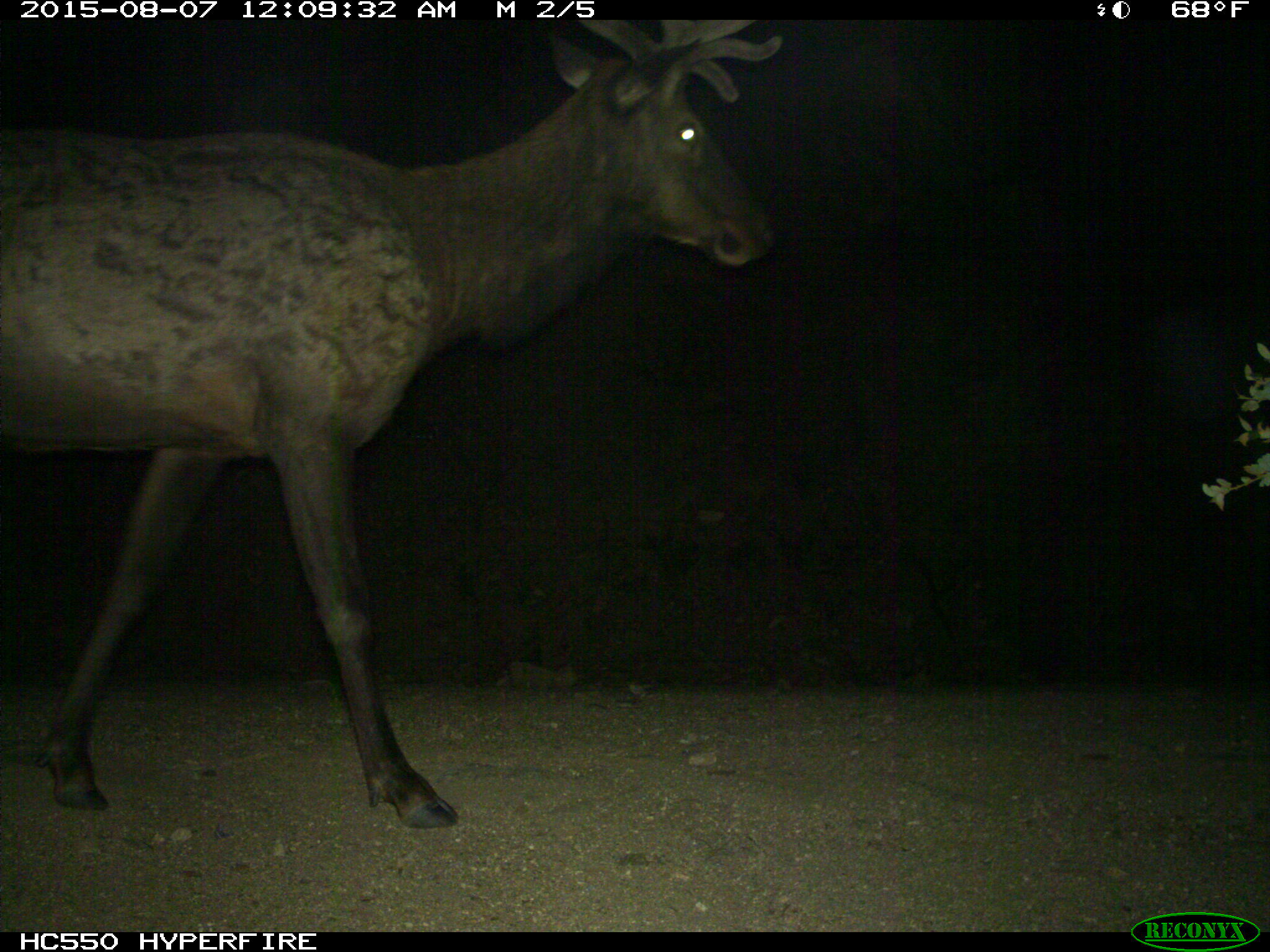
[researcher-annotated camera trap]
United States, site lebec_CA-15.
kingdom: Animalia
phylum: Chordata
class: Mammalia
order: Artiodactyla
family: Cervidae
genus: Cervus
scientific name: Cervus canadensis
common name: elk